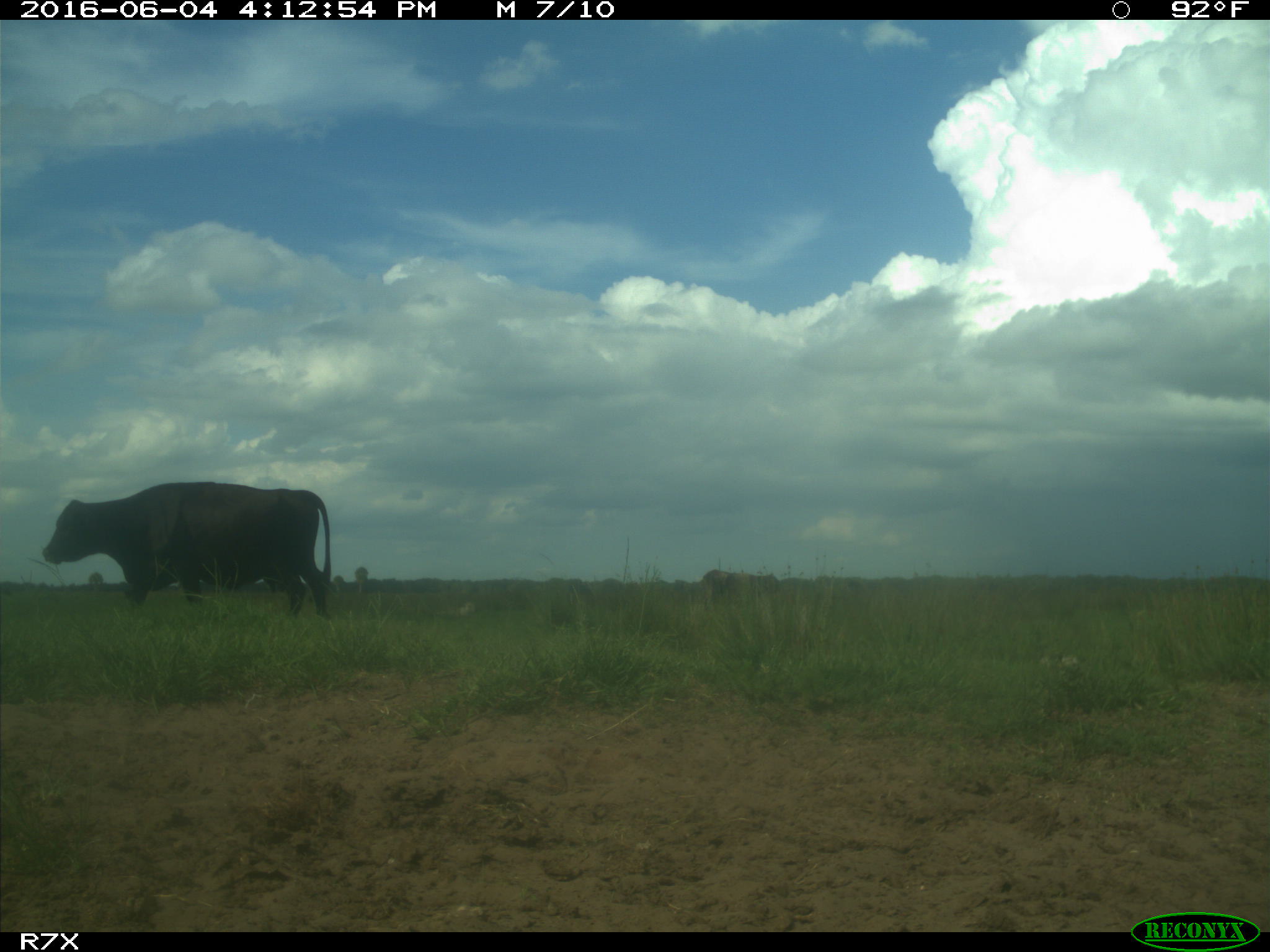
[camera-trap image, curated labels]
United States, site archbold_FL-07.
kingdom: Animalia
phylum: Chordata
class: Mammalia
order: Artiodactyla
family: Bovidae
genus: Bos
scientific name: Bos taurus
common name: domestic cow